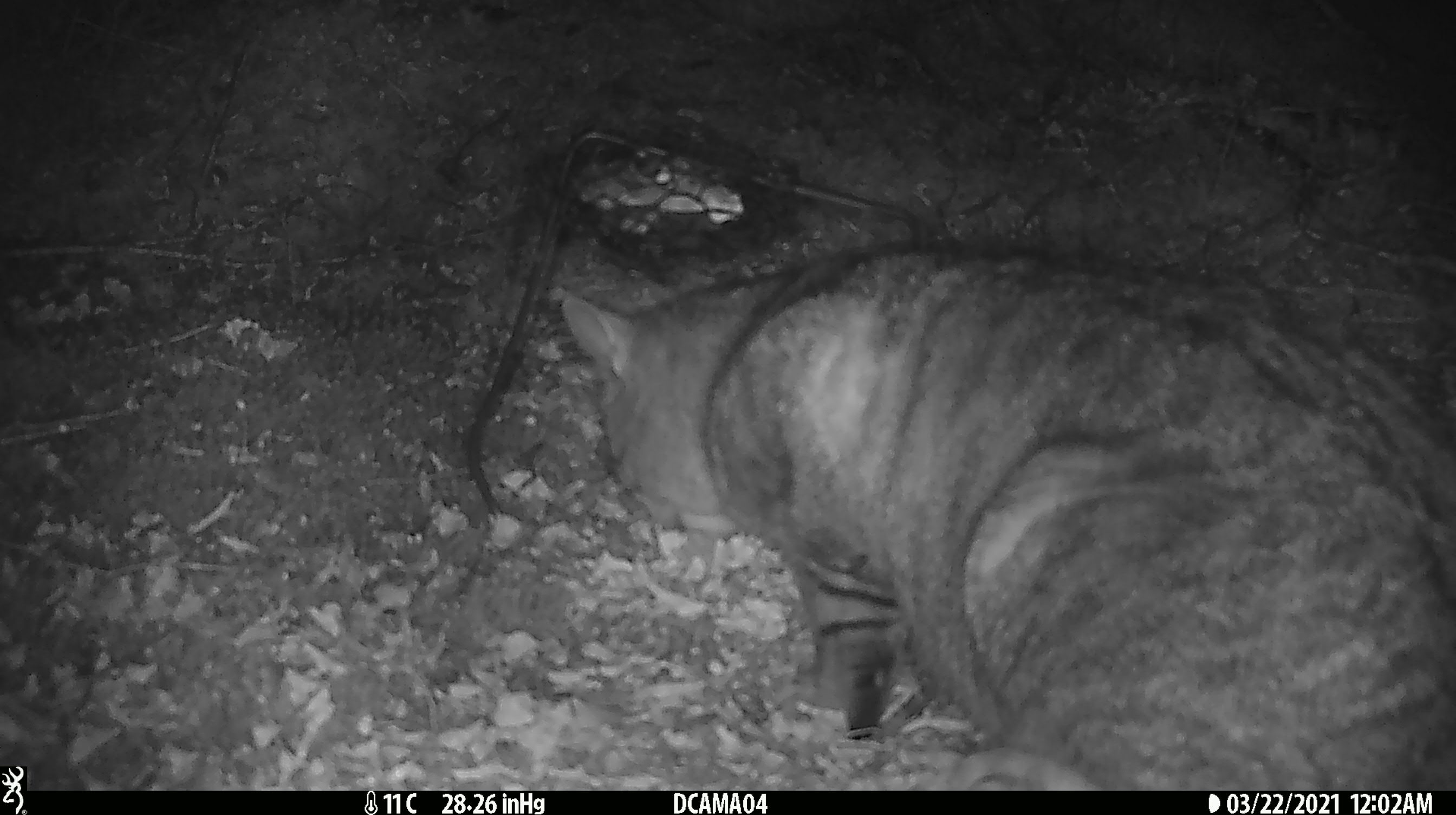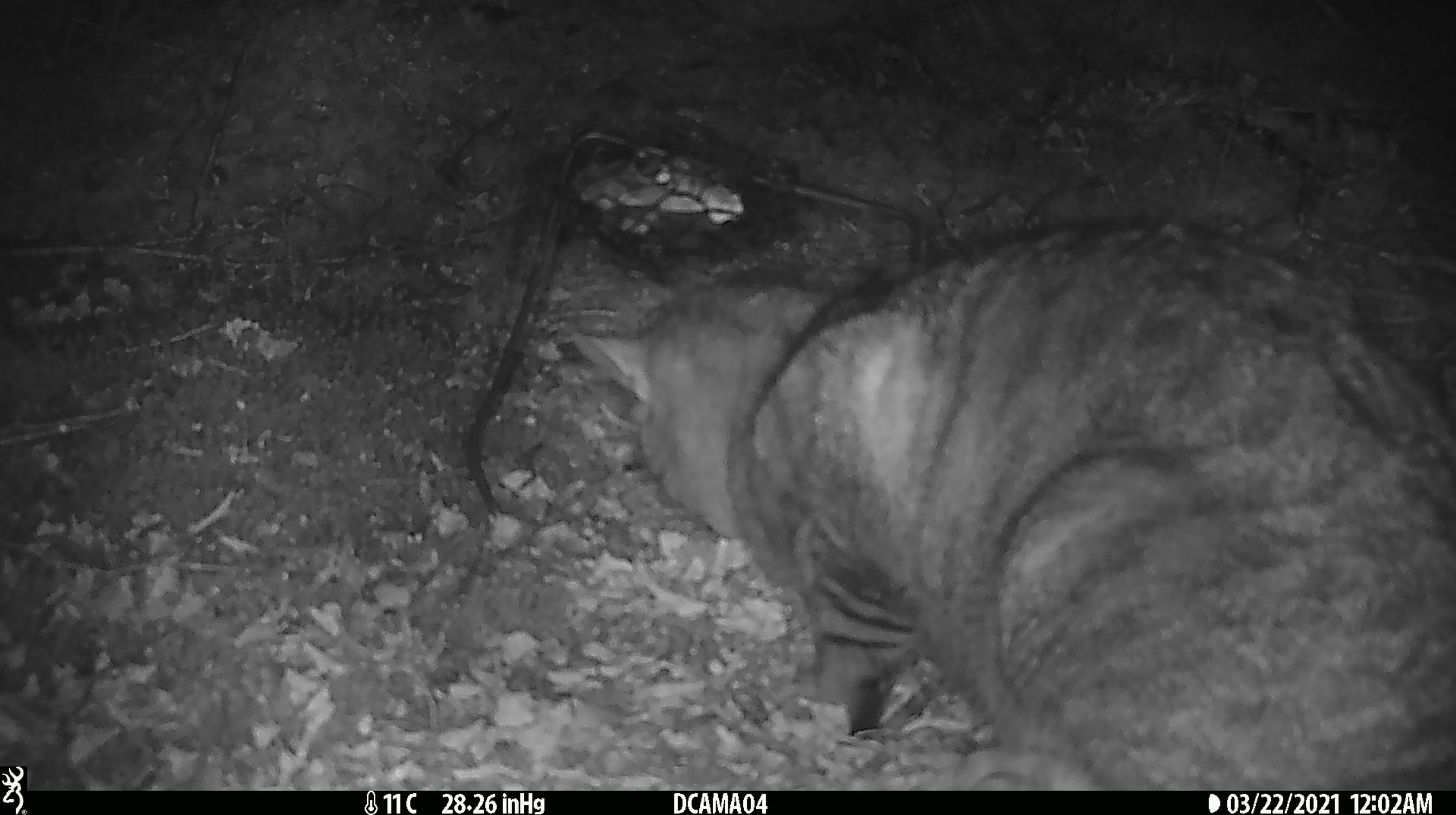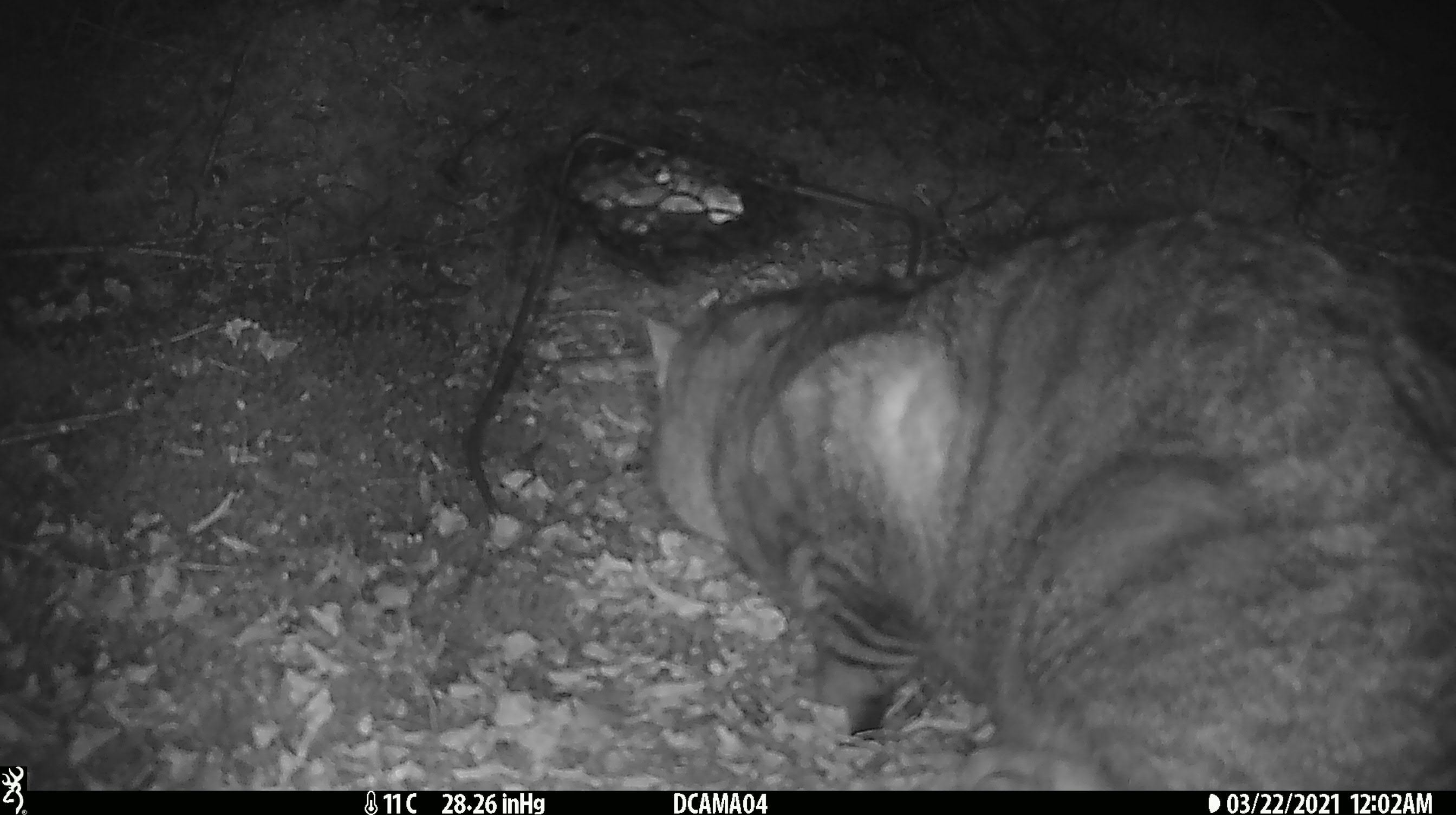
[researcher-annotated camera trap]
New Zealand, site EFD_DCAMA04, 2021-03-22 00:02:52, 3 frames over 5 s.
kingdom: Animalia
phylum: Chordata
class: Mammalia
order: Carnivora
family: Felidae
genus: Felis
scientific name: Felis catus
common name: domestic cat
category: cat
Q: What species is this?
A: Cat (domestic cat) (Felis catus).